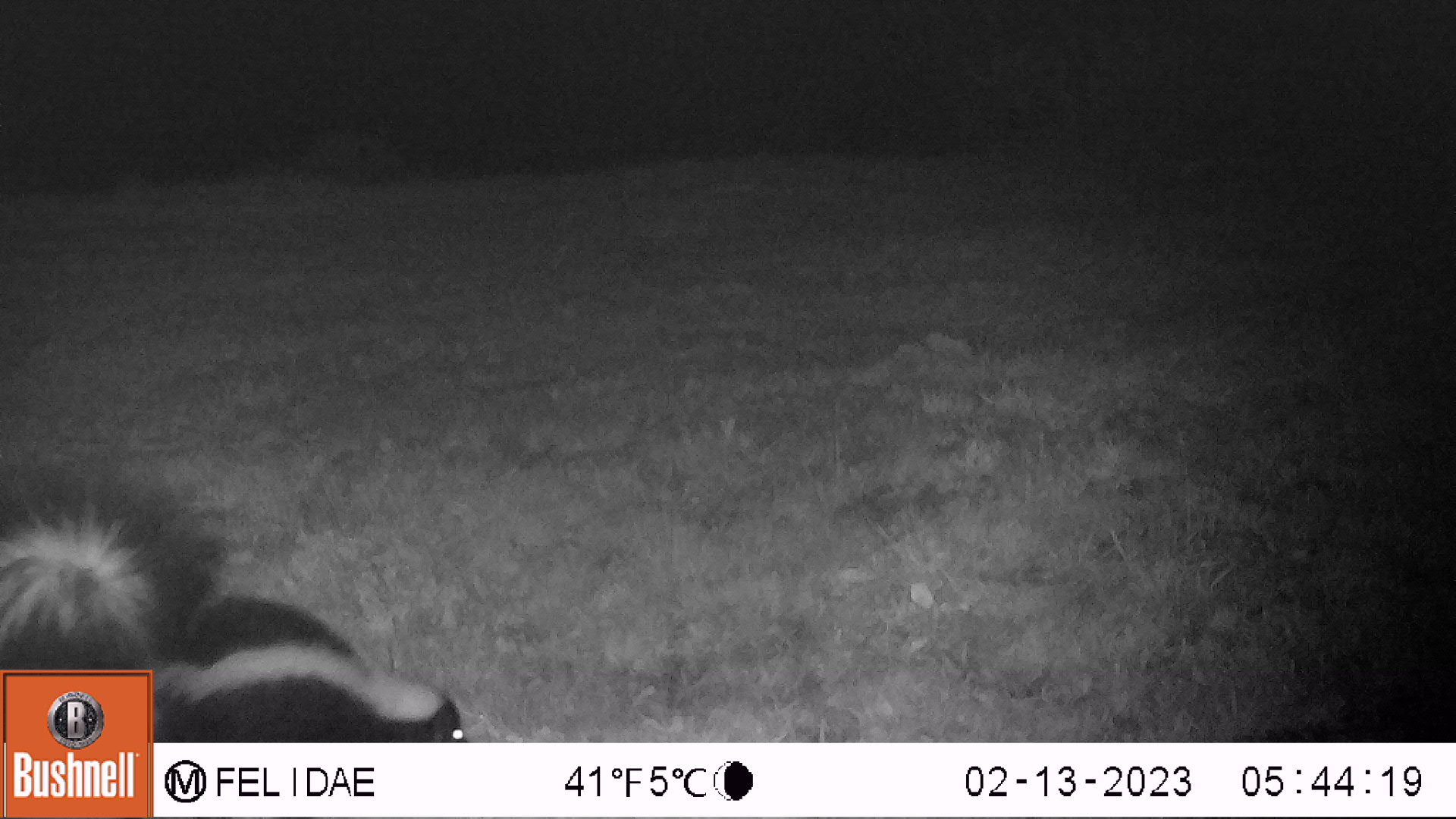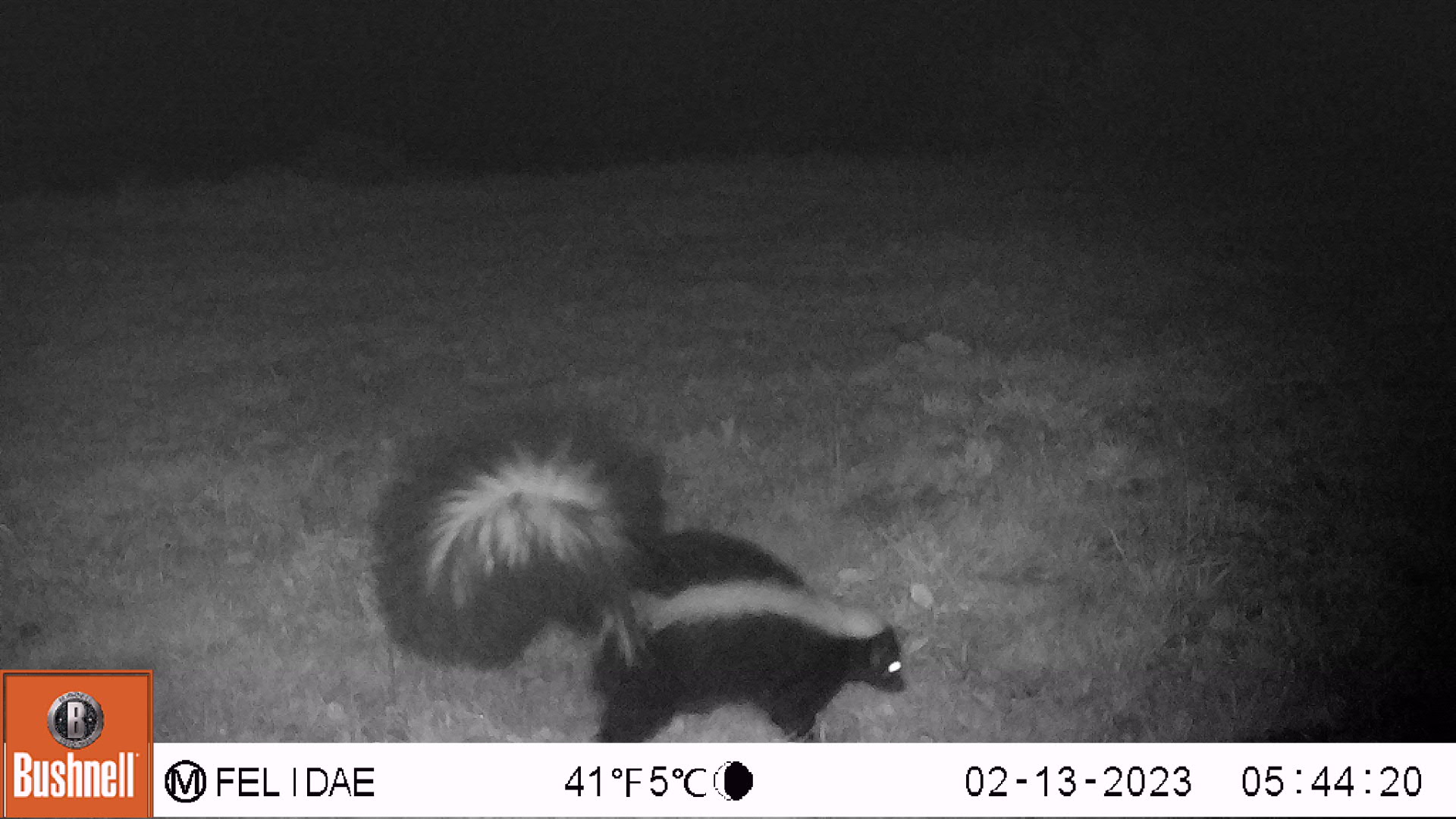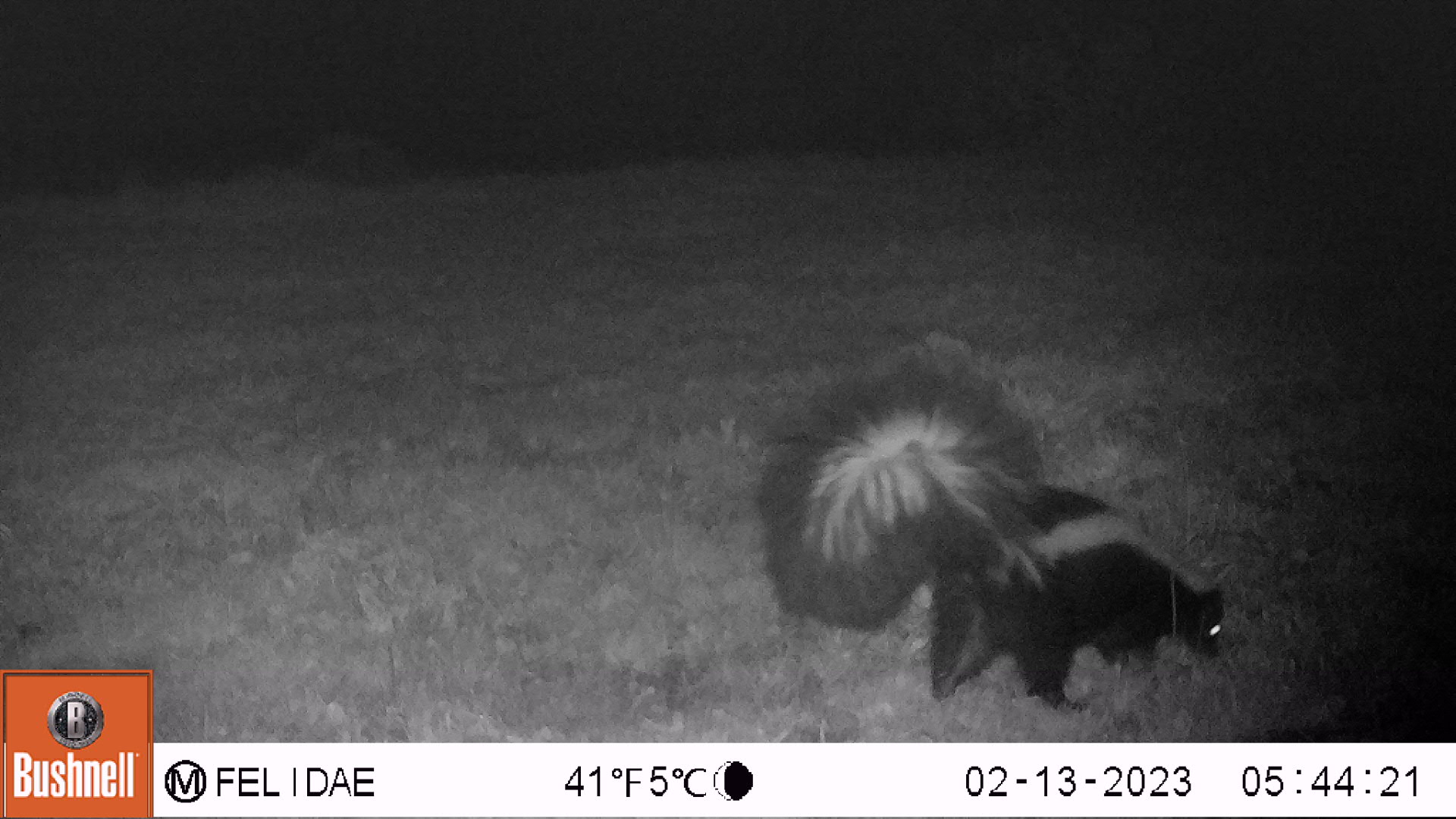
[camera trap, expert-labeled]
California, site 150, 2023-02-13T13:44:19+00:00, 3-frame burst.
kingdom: Animalia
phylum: Chordata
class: Mammalia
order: Carnivora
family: Mephitidae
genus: Mephitis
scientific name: Mephitis mephitis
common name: striped skunk